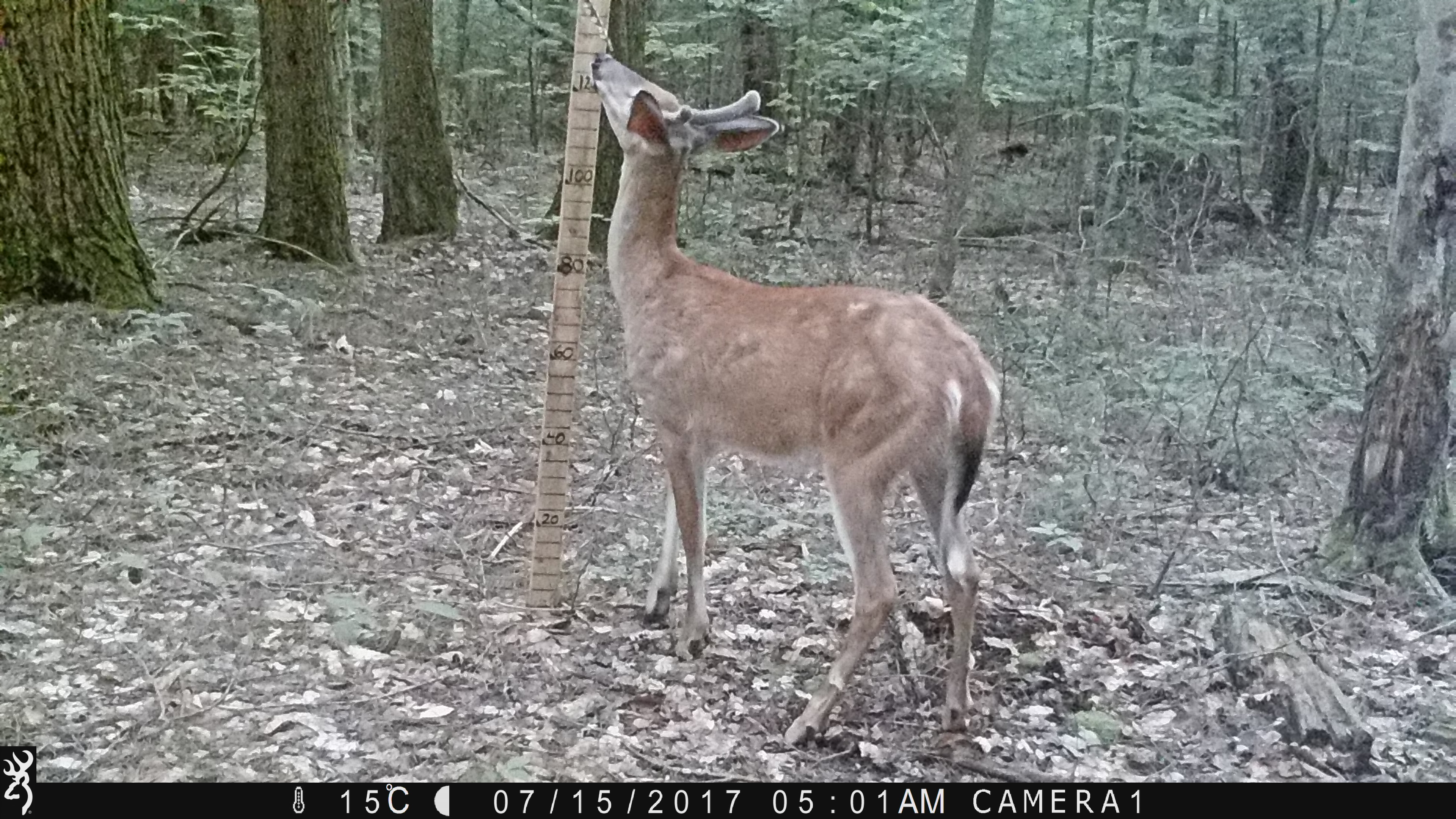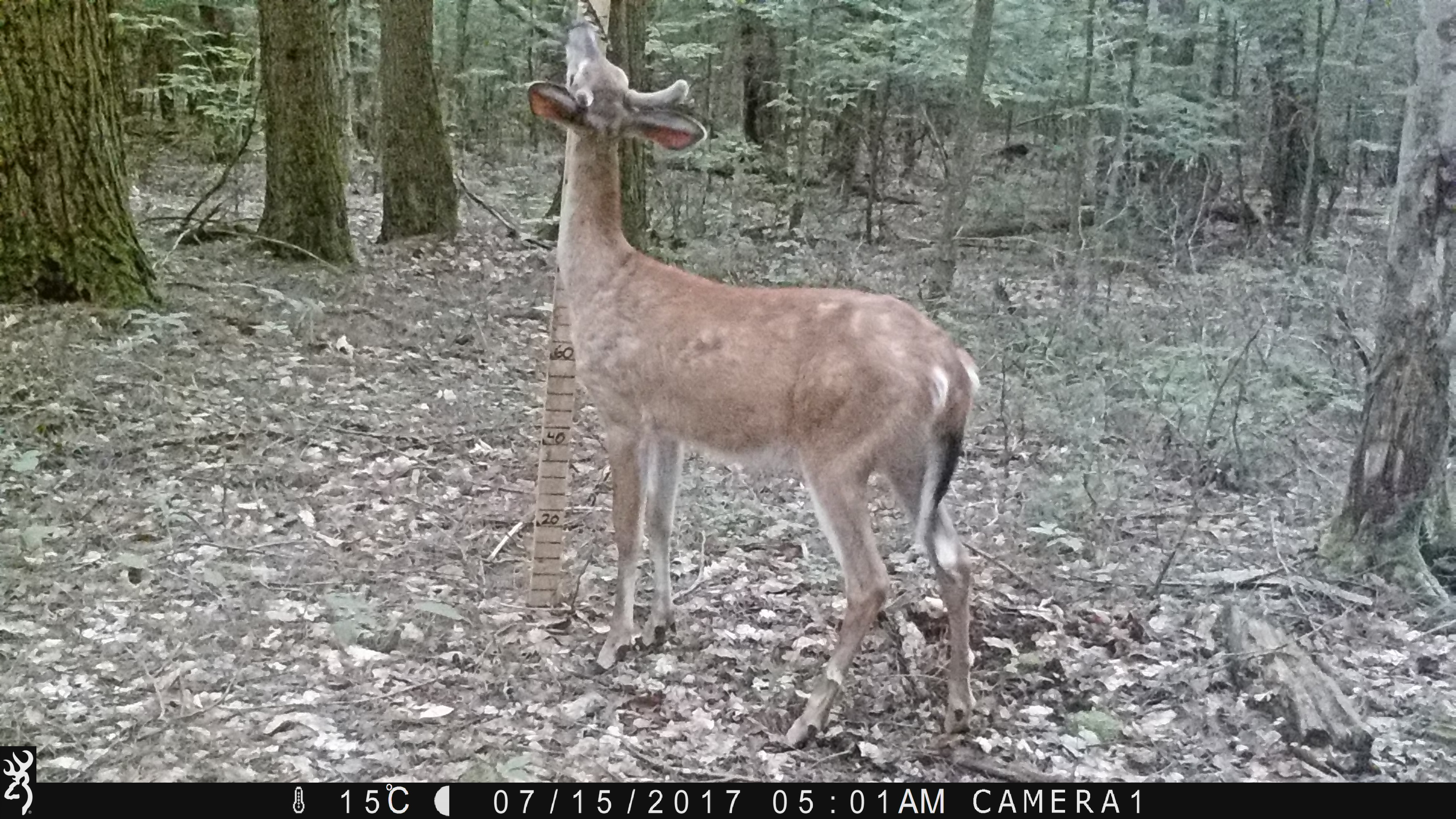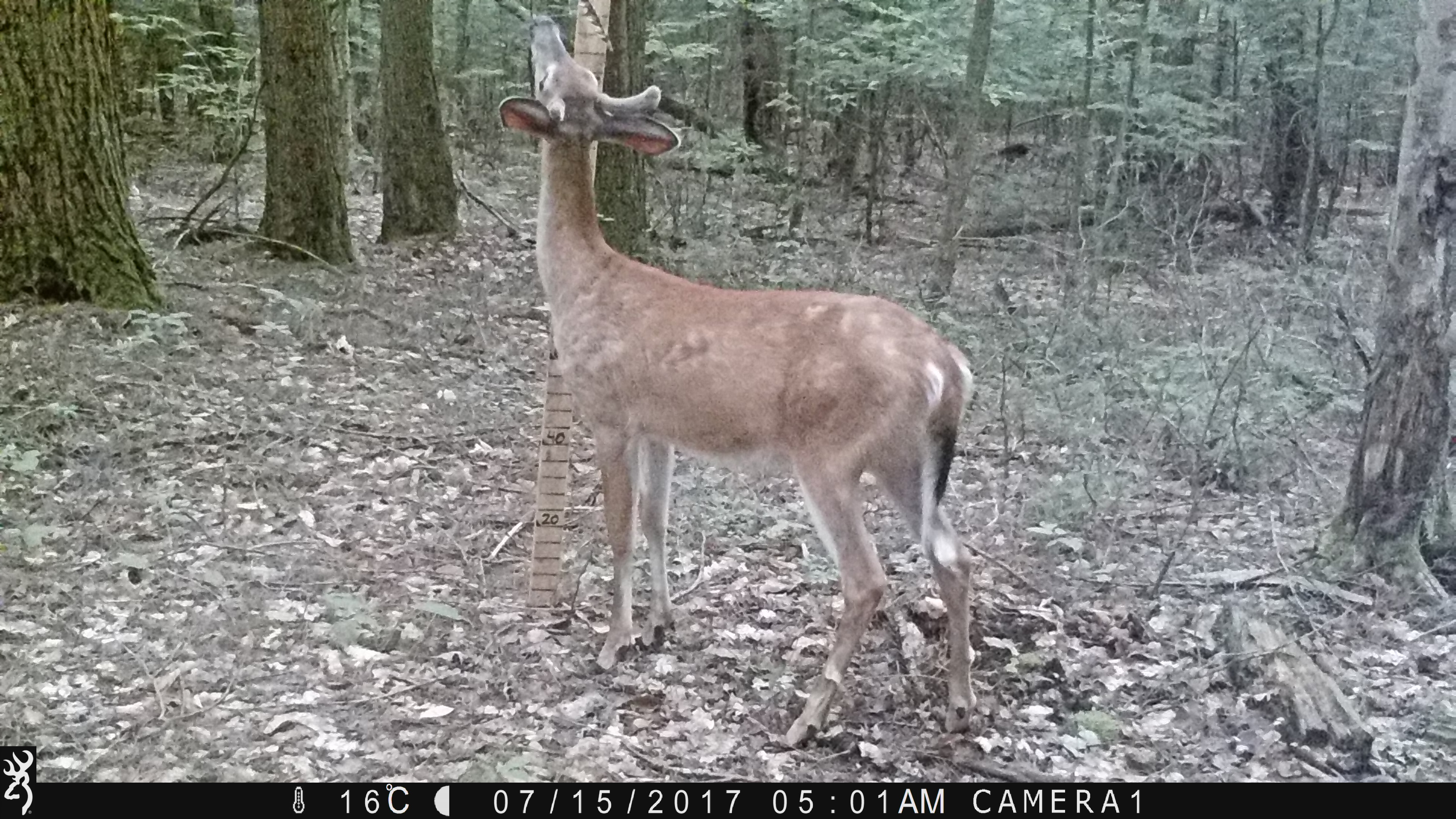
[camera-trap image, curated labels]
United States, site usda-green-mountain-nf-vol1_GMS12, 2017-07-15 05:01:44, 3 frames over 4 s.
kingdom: Animalia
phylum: Chordata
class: Mammalia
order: Artiodactyla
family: Cervidae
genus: Odocoileus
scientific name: Odocoileus virginianus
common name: white-tailed deer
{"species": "white-tailed deer (Odocoileus virginianus)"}